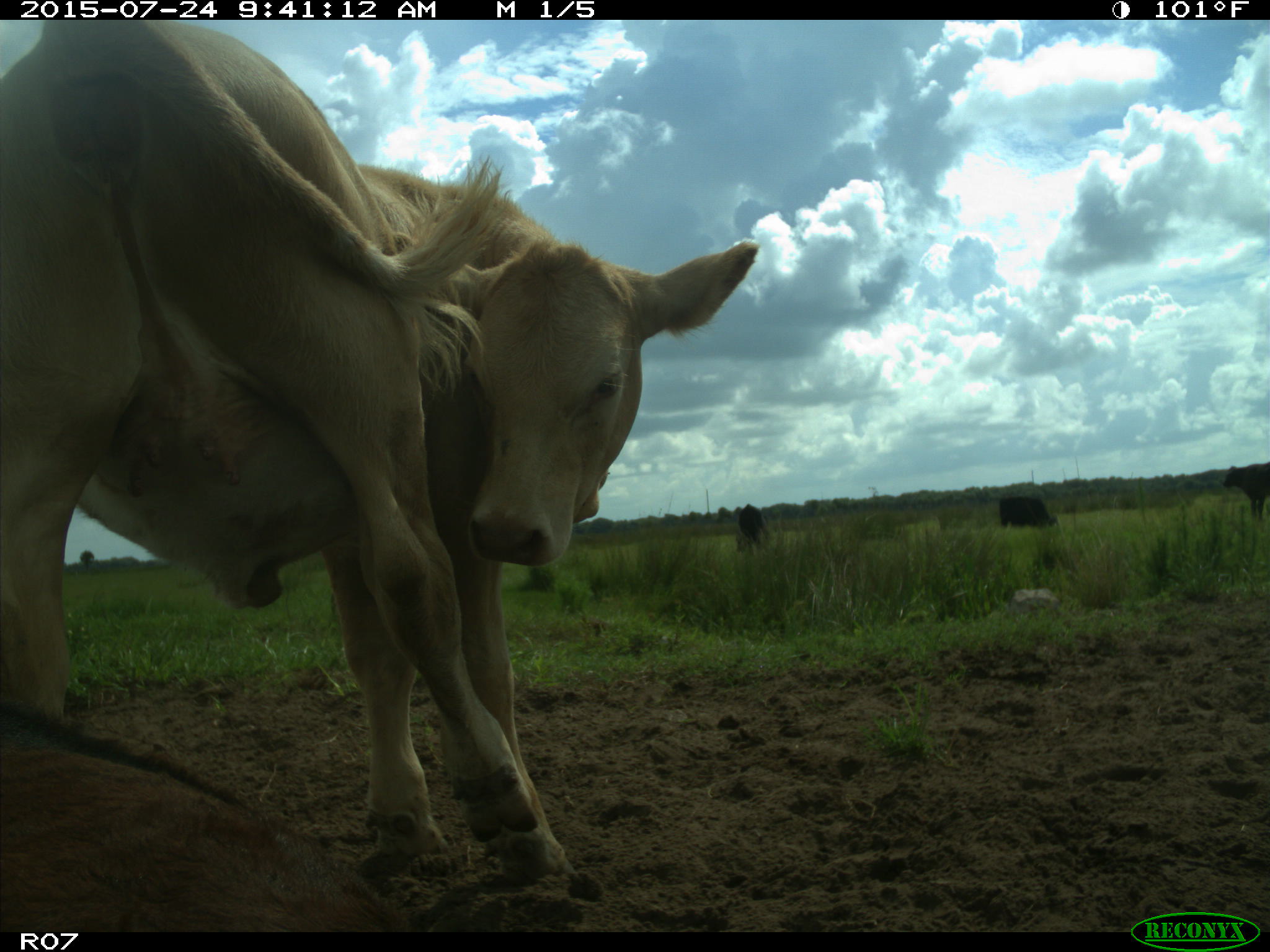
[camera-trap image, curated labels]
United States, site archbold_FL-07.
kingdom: Animalia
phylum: Chordata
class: Mammalia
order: Artiodactyla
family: Bovidae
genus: Bos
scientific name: Bos taurus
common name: domestic cow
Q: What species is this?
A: Bos taurus (domestic cow).